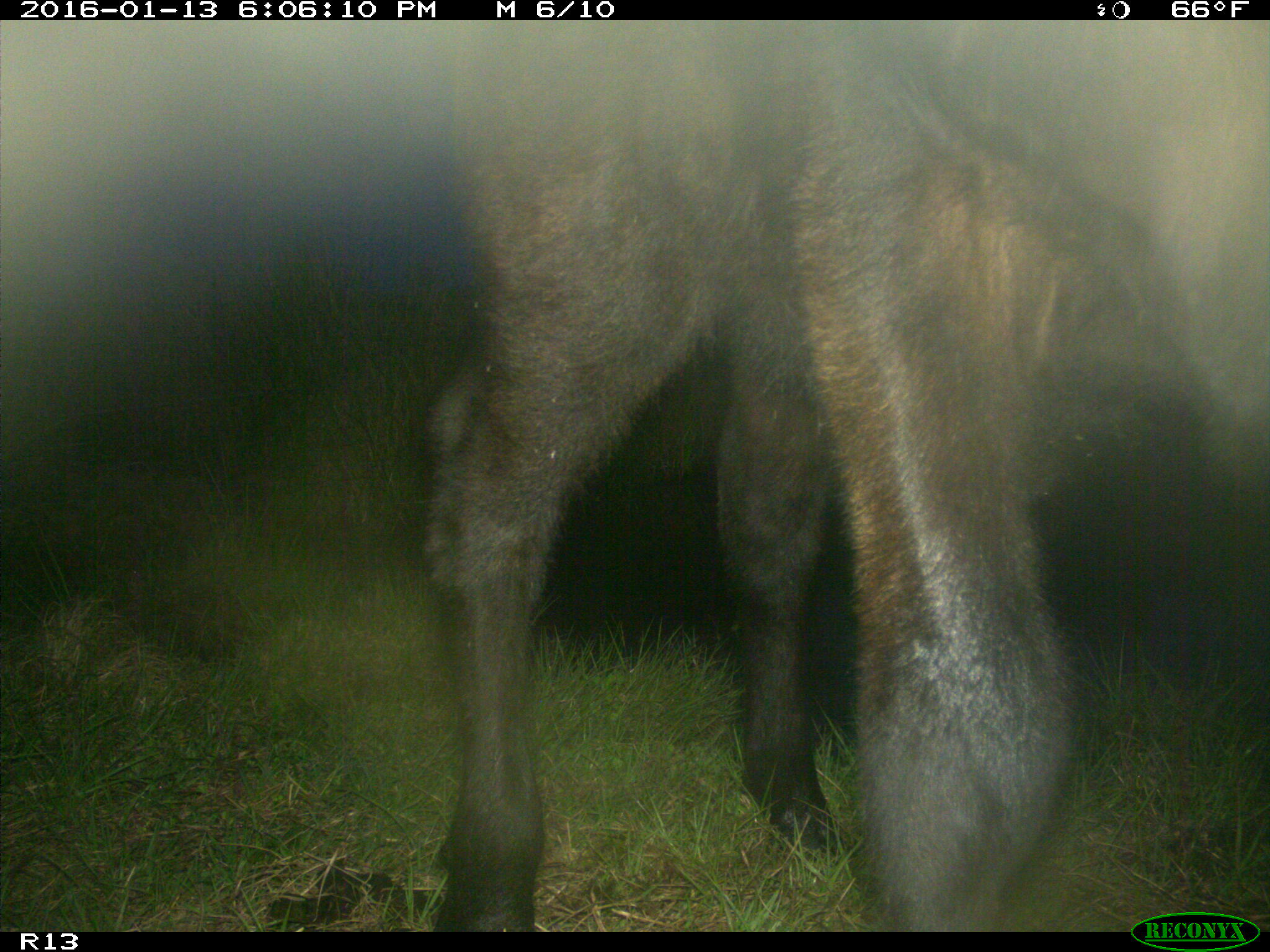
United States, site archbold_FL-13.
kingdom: Animalia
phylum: Chordata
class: Mammalia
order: Artiodactyla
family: Bovidae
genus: Bos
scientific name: Bos taurus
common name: domestic cow